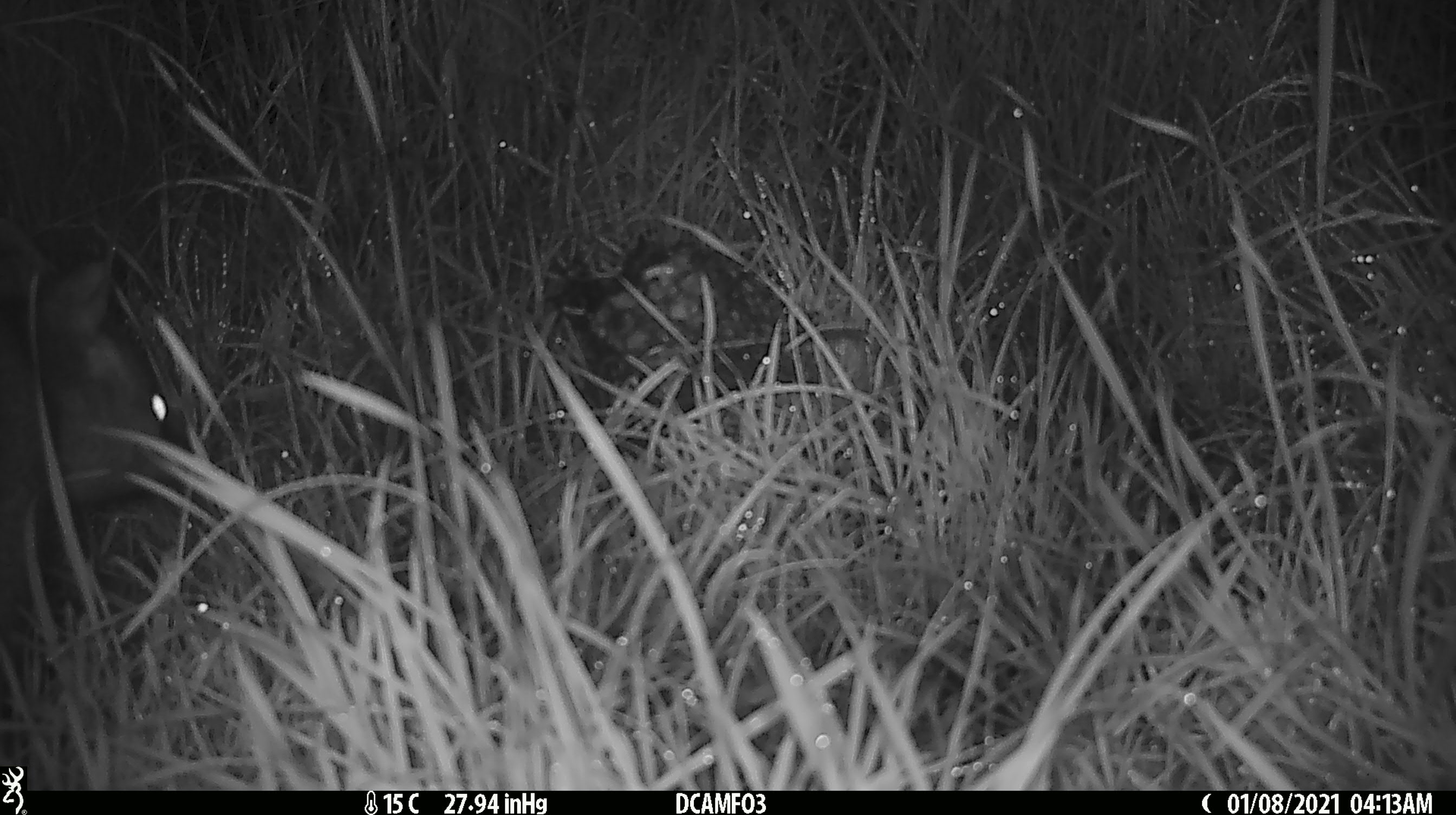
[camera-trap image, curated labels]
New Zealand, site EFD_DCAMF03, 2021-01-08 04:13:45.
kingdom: Animalia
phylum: Chordata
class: Mammalia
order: Diprotodontia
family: Phalangeridae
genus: Trichosurus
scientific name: Trichosurus vulpecula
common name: common brushtail possum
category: possum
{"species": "possum (common brushtail possum) (Trichosurus vulpecula)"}